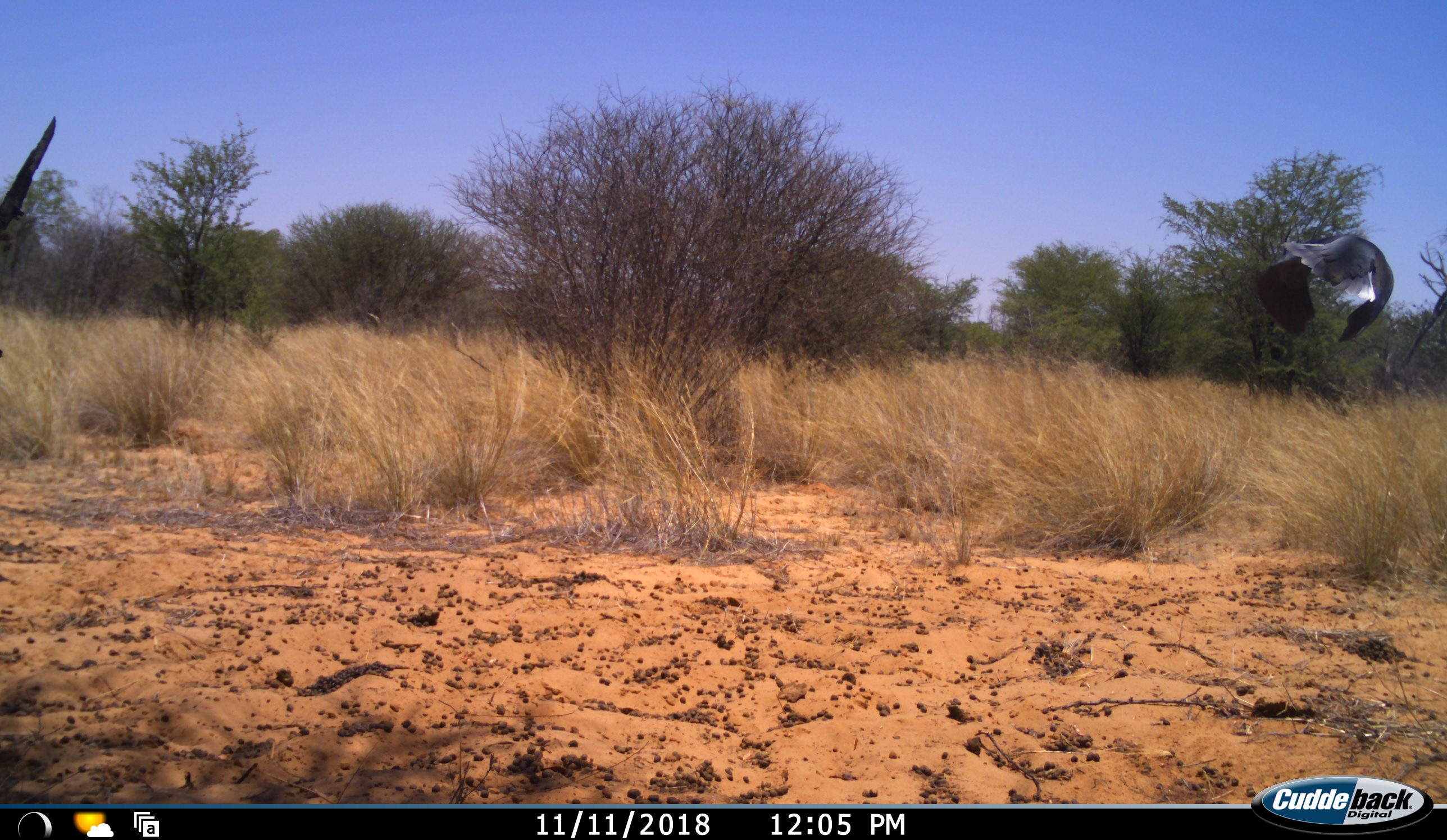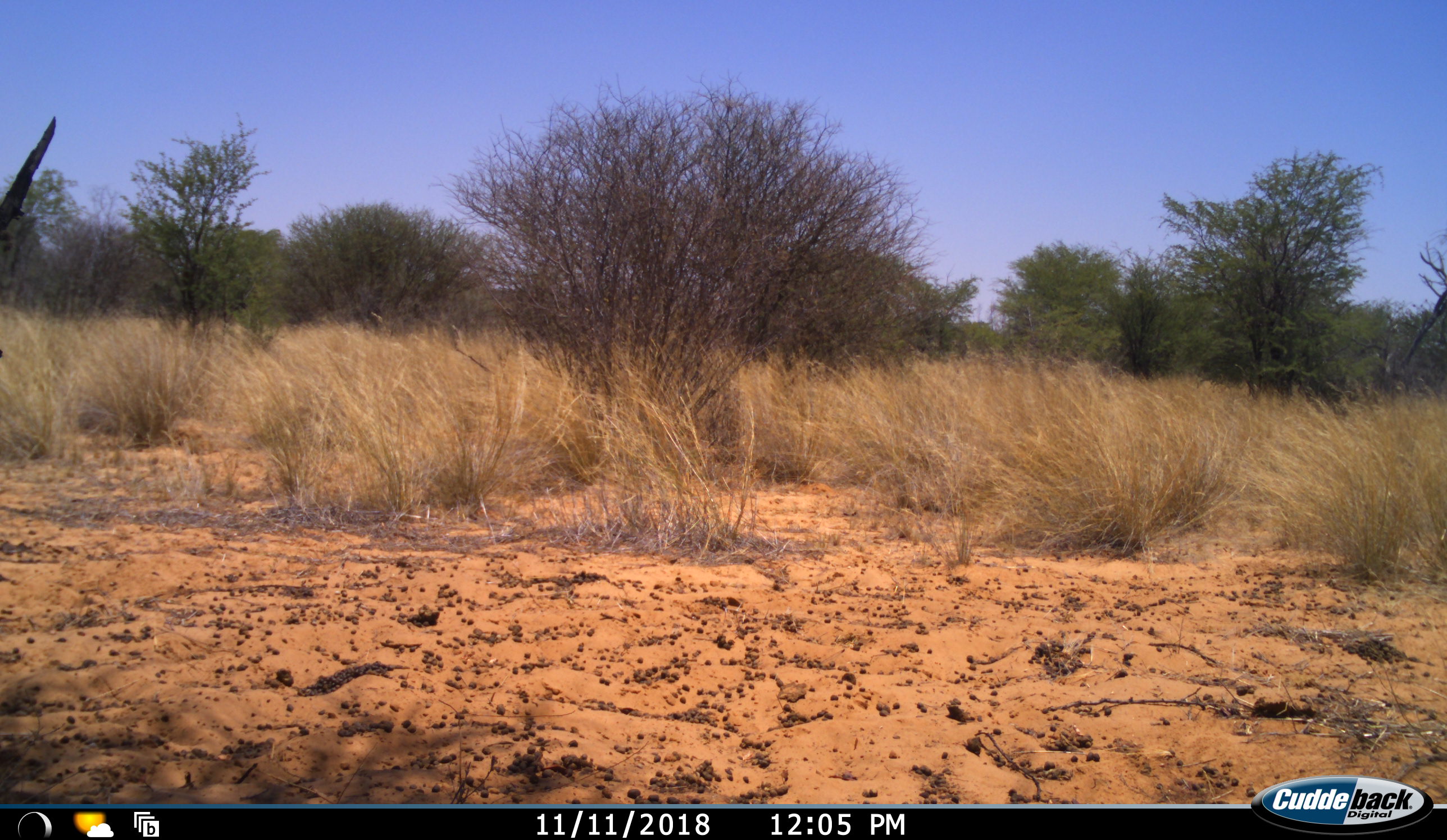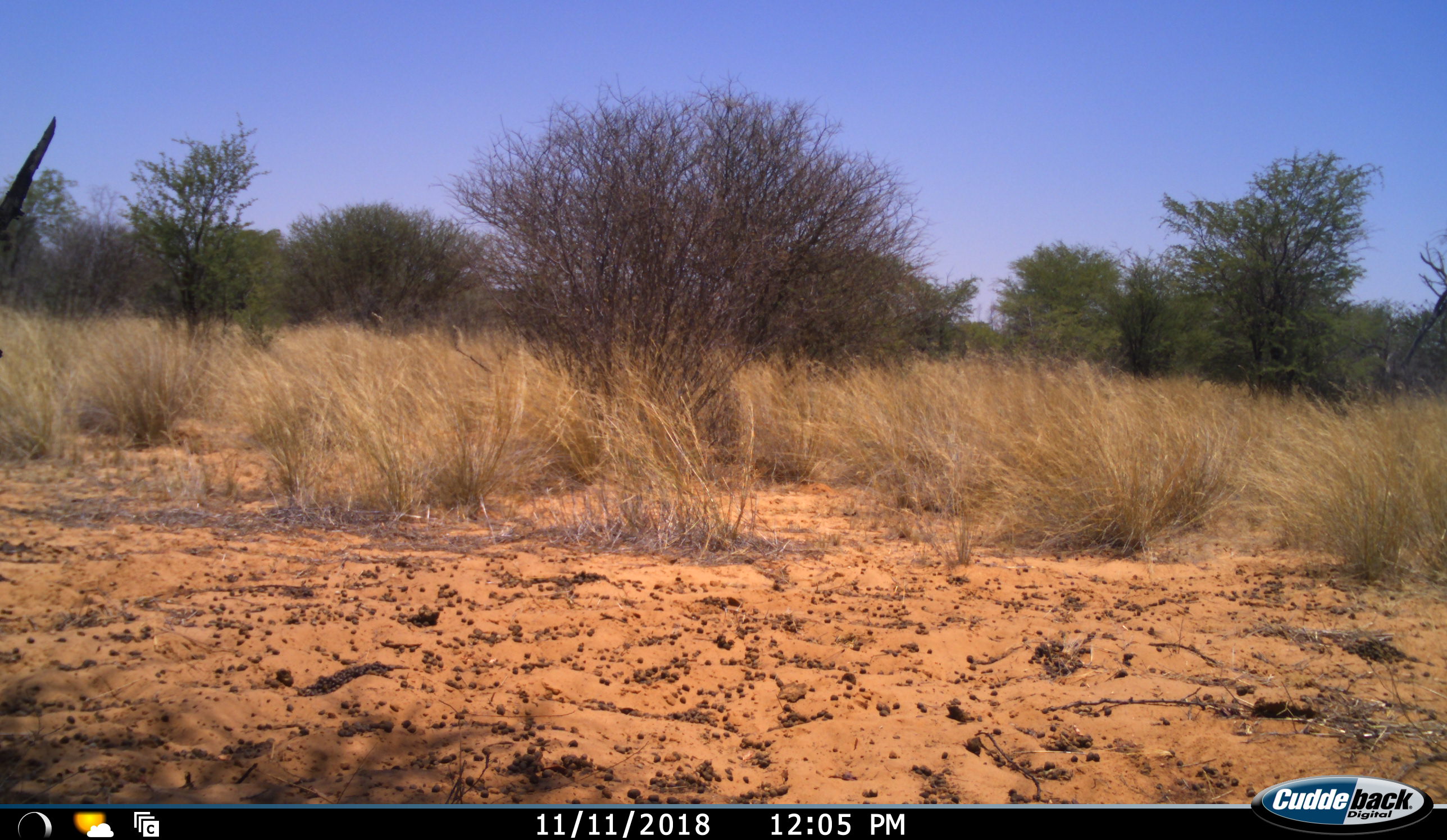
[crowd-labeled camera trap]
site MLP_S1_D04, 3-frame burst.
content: unidentified animal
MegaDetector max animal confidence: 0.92